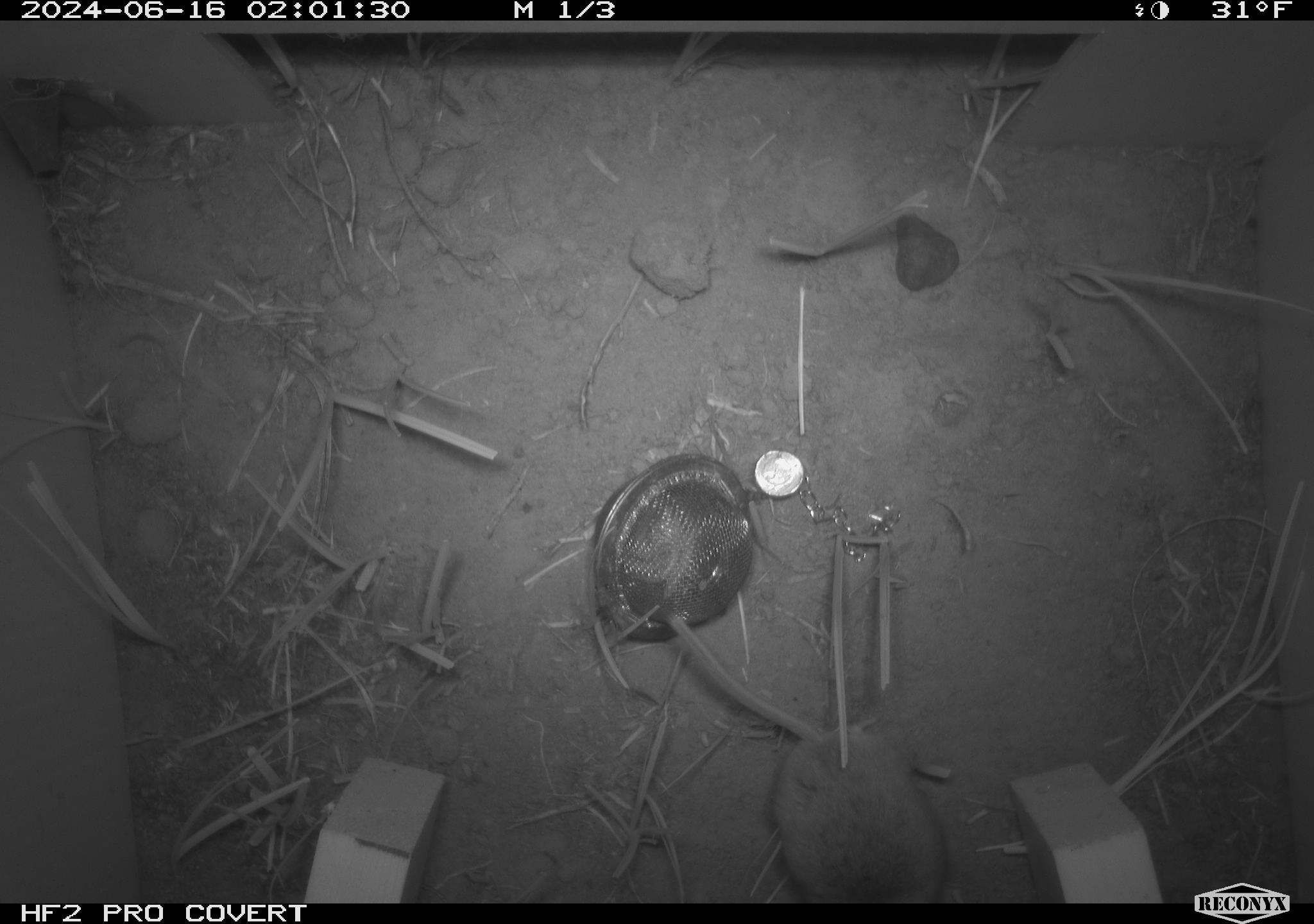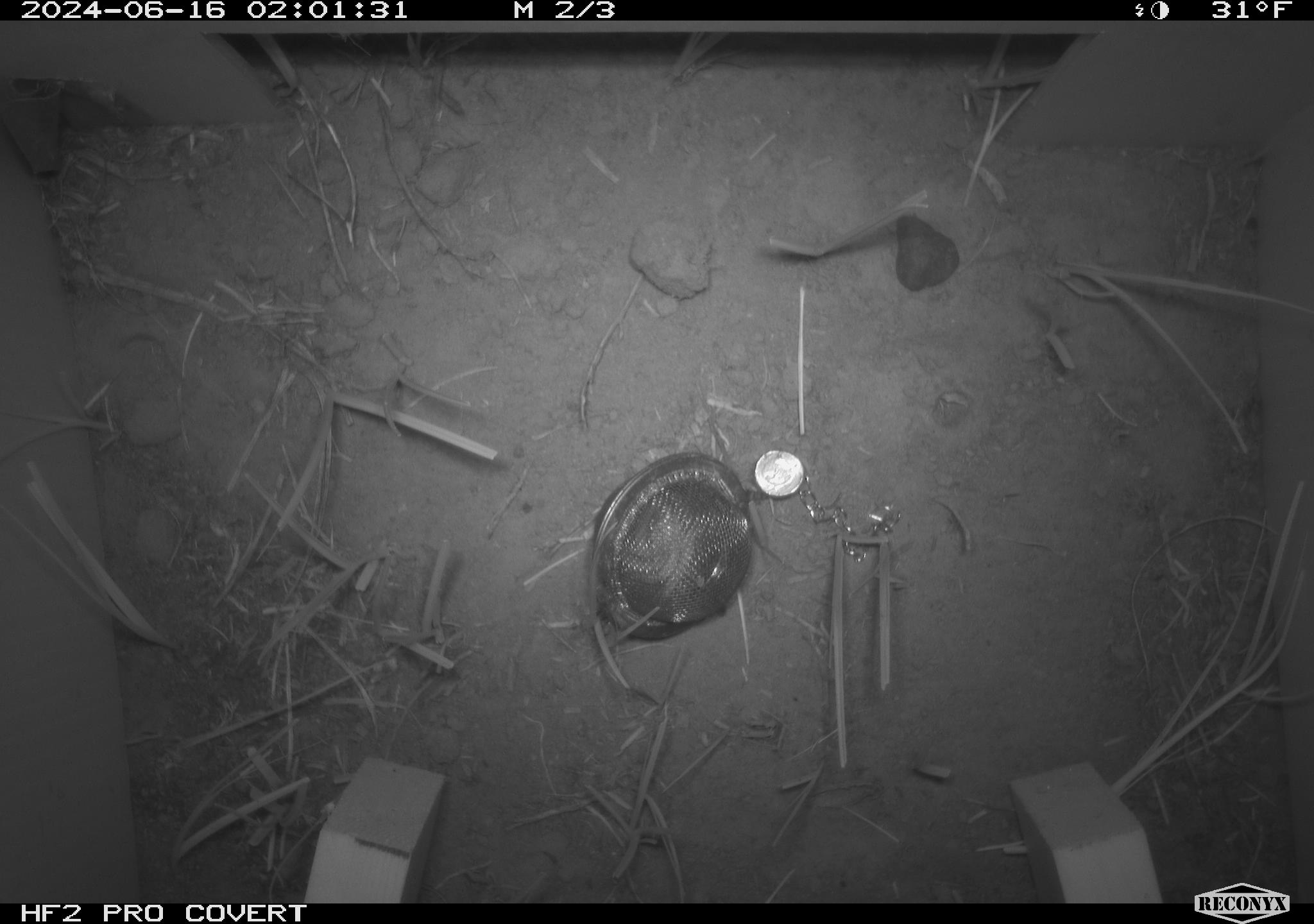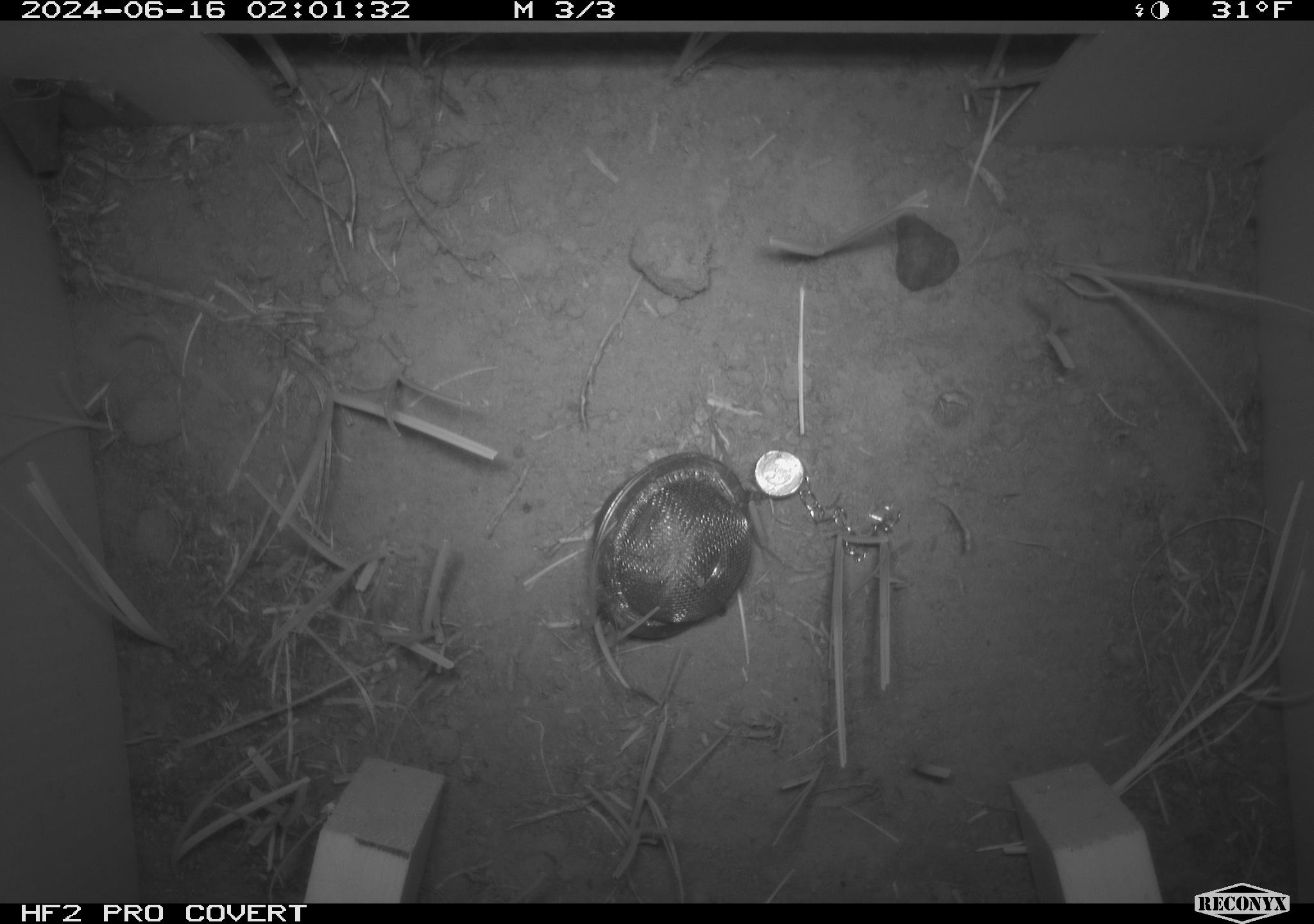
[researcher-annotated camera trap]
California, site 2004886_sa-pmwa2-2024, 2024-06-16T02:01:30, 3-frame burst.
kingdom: Animalia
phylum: Chordata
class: Mammalia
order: Rodentia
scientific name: Rodentia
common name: mouse species